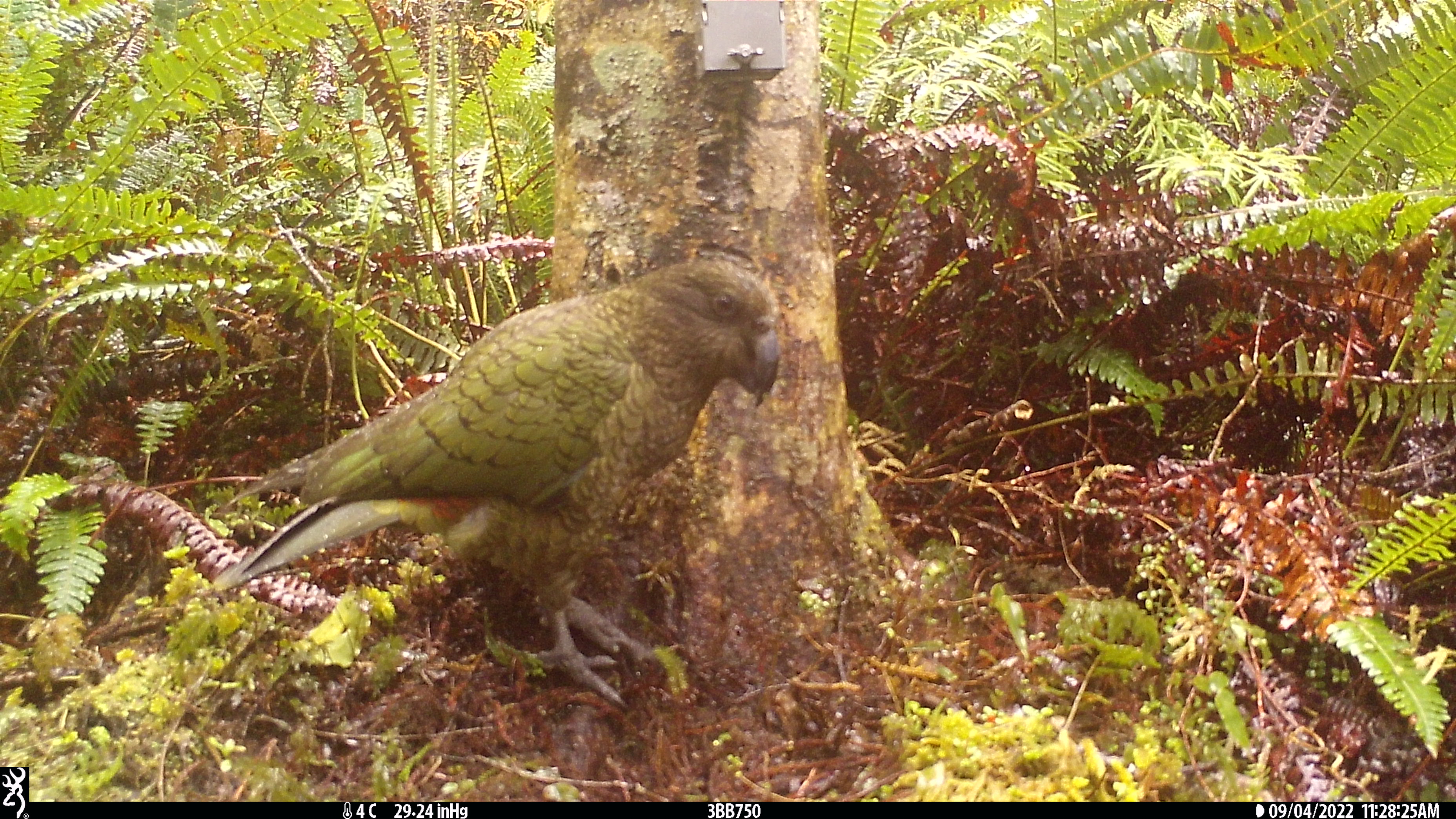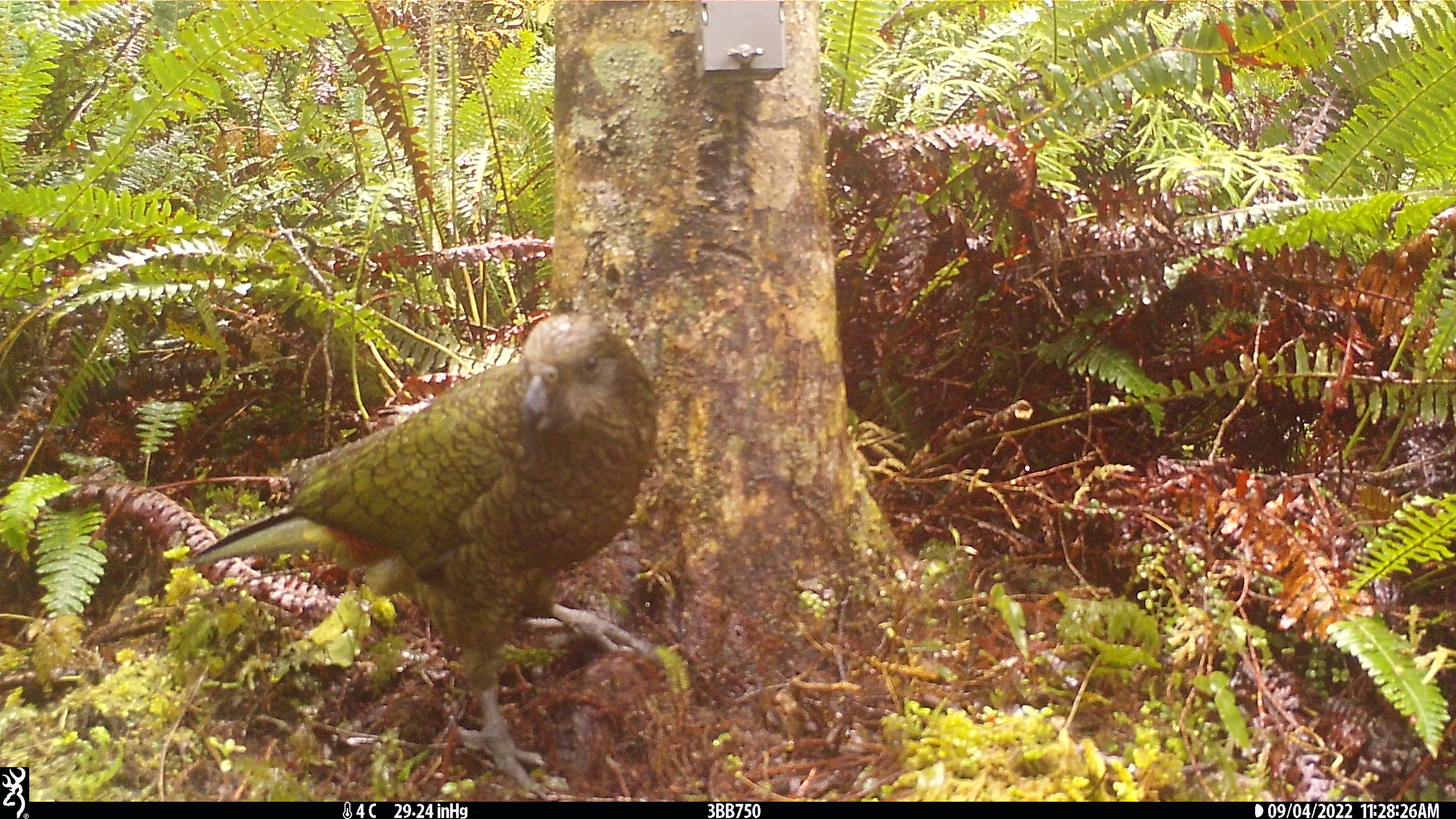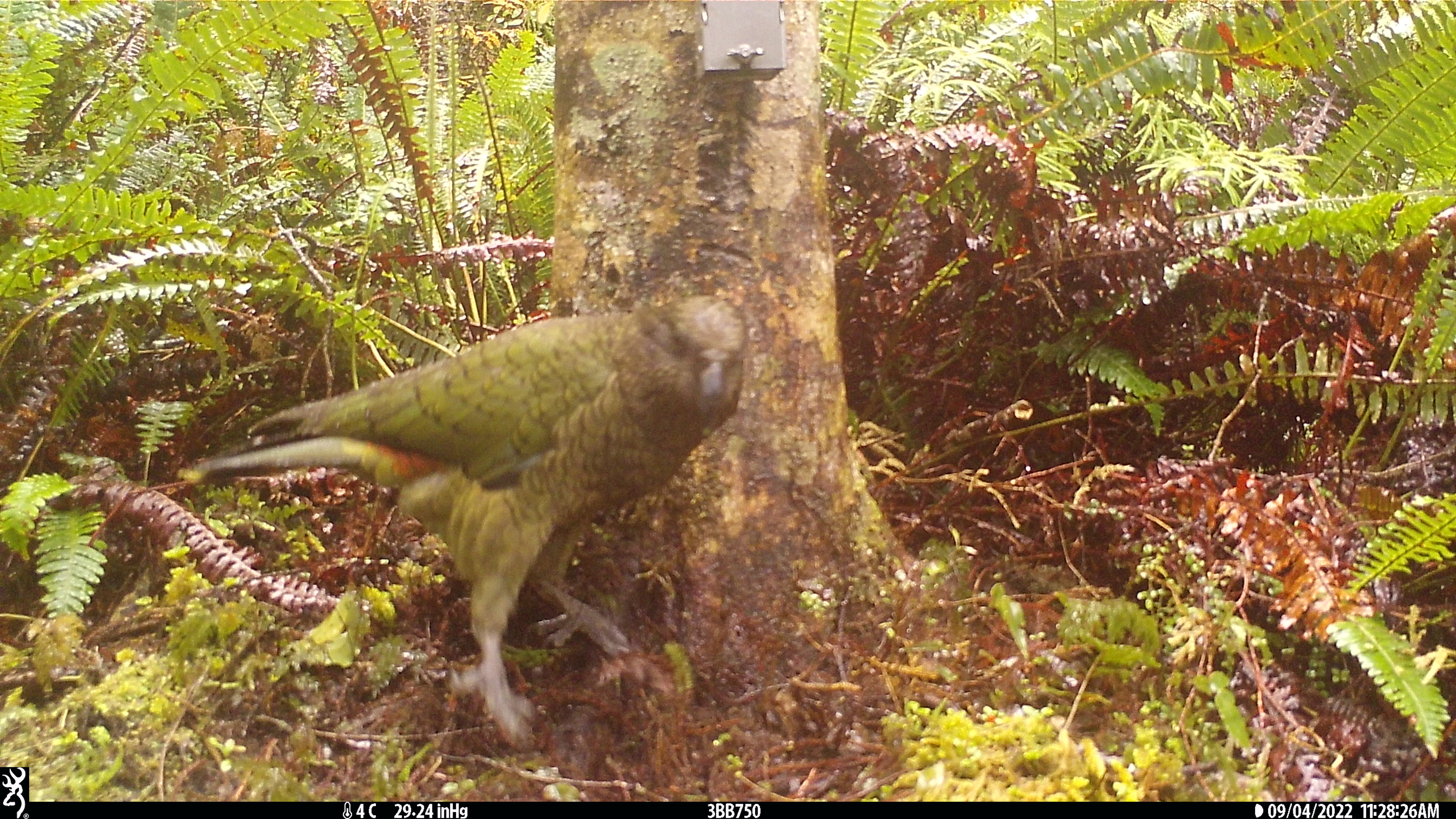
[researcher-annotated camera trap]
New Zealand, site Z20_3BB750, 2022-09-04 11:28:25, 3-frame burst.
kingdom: Animalia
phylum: Chordata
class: Aves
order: Psittaciformes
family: Strigopidae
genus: Nestor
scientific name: Nestor notabilis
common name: kea